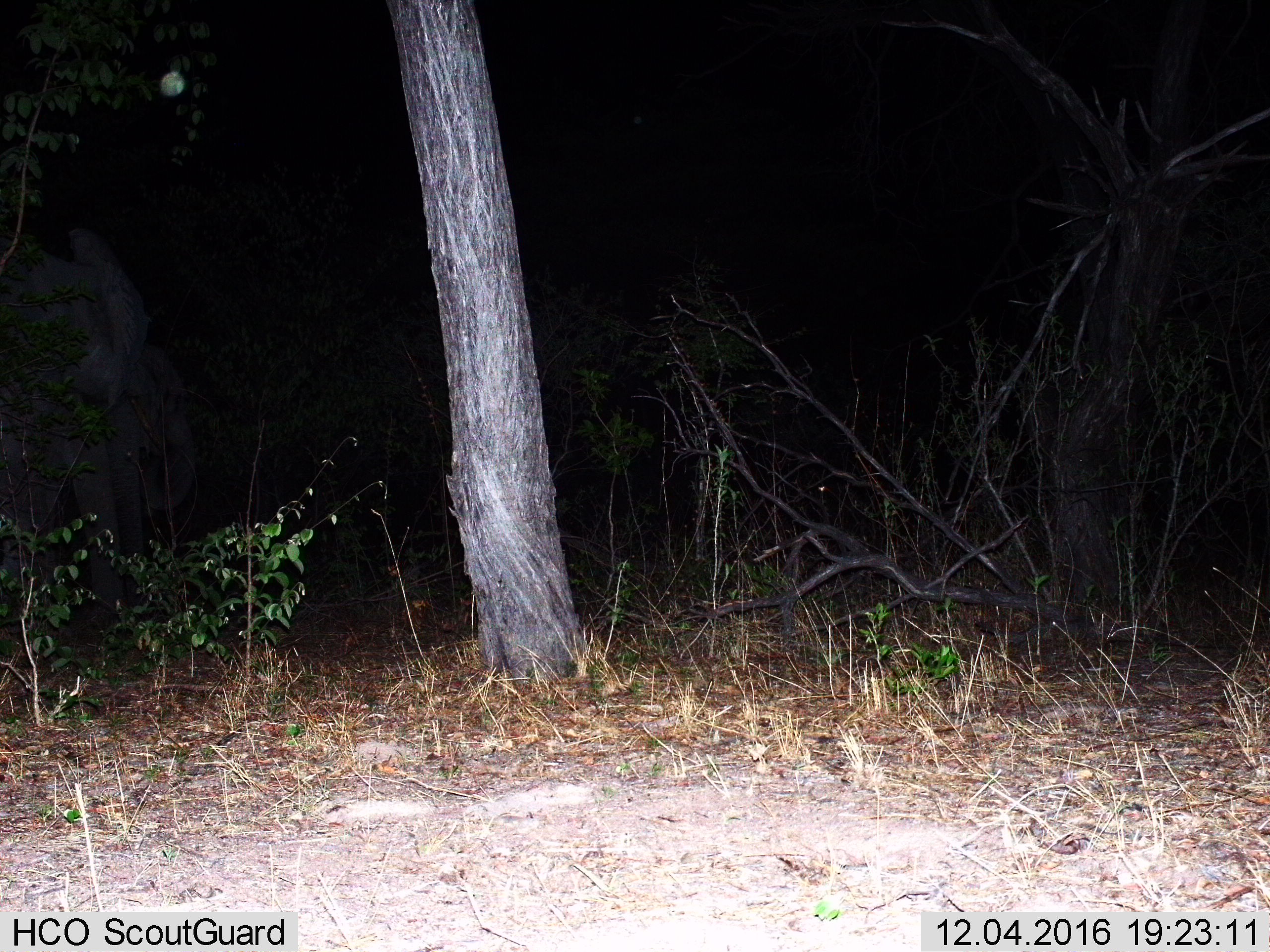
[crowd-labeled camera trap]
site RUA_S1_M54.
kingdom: Animalia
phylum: Chordata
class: Mammalia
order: Proboscidea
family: Elephantidae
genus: Loxodonta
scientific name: Loxodonta africana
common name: african bush elephant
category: elephant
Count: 2.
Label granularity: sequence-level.